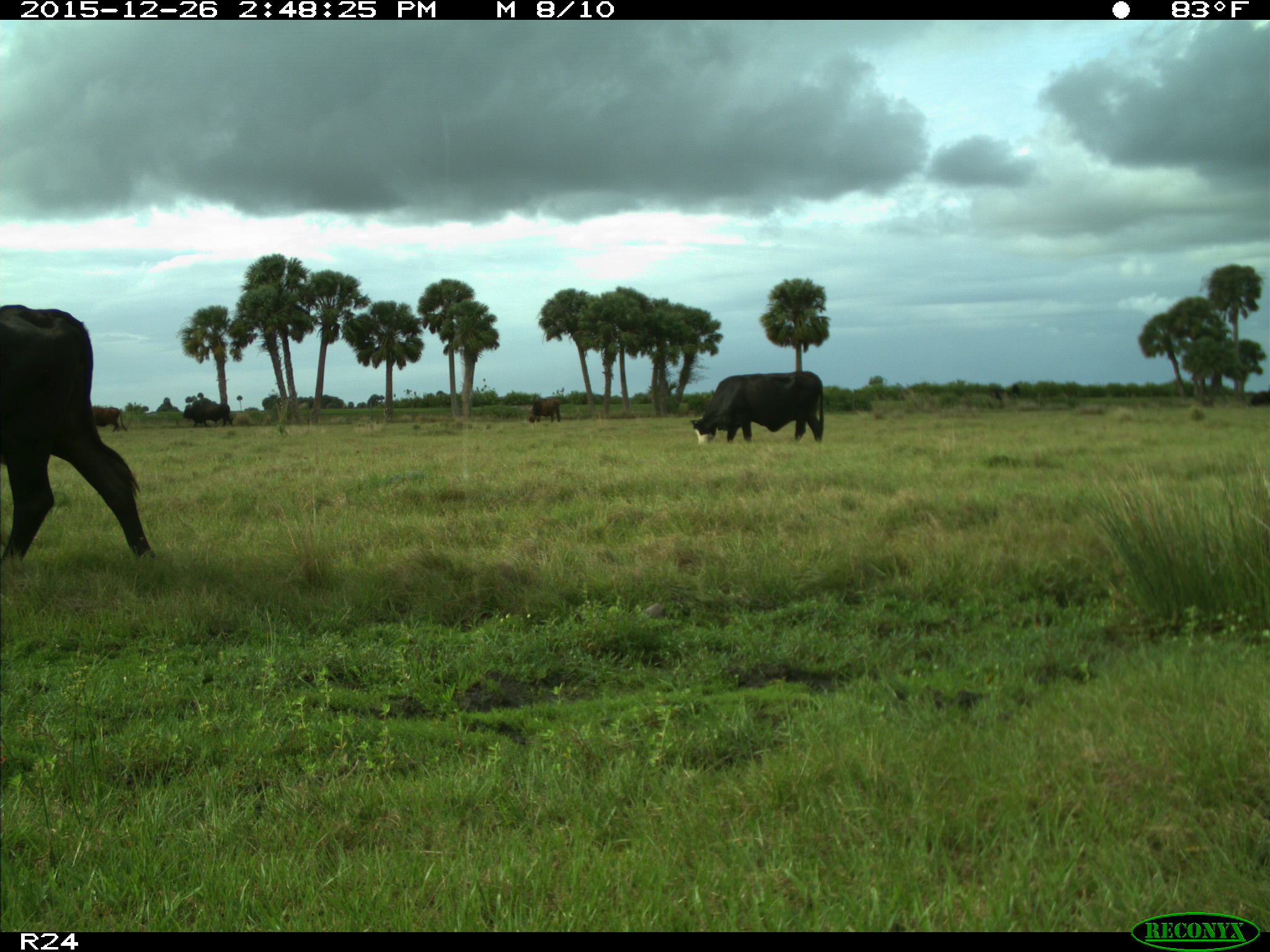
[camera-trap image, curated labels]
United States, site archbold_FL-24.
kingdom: Animalia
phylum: Chordata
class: Mammalia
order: Artiodactyla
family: Bovidae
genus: Bos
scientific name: Bos taurus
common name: domestic cow